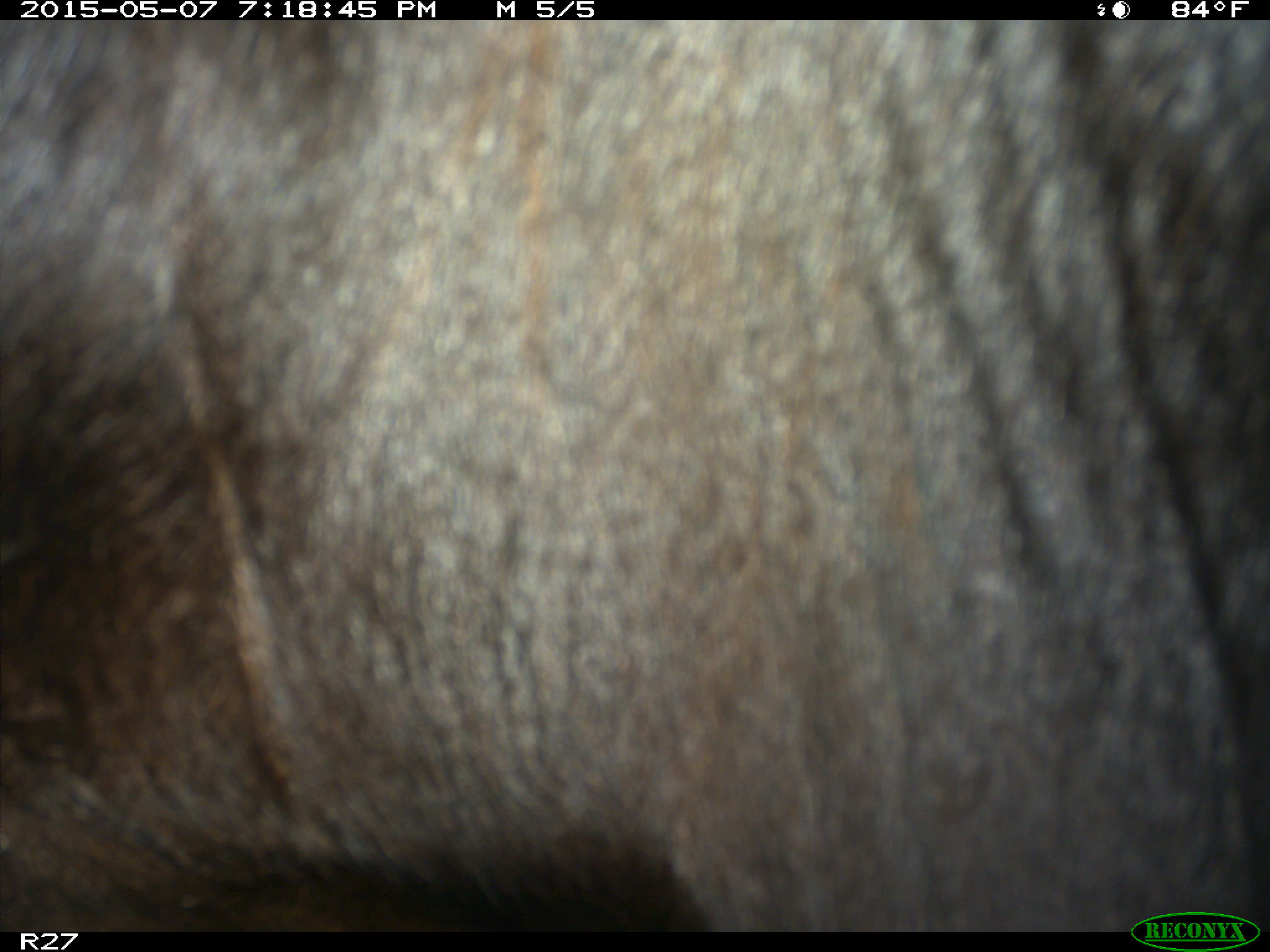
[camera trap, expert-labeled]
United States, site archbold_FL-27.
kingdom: Animalia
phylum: Chordata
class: Mammalia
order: Artiodactyla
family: Bovidae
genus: Bos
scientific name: Bos taurus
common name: domestic cow